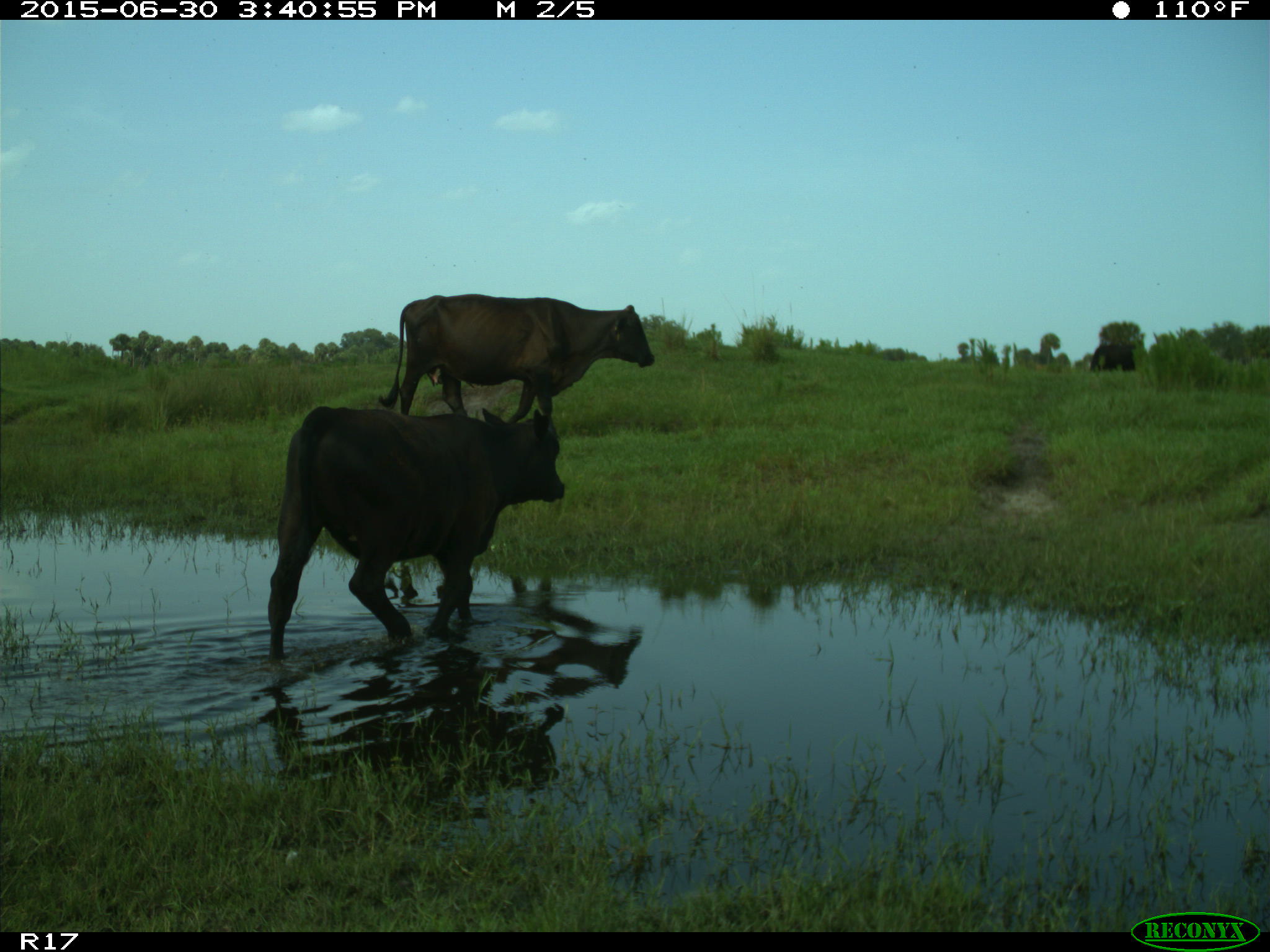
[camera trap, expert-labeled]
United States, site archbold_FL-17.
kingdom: Animalia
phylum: Chordata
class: Mammalia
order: Artiodactyla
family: Bovidae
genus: Bos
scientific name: Bos taurus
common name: domestic cow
Bos taurus (domestic cow).